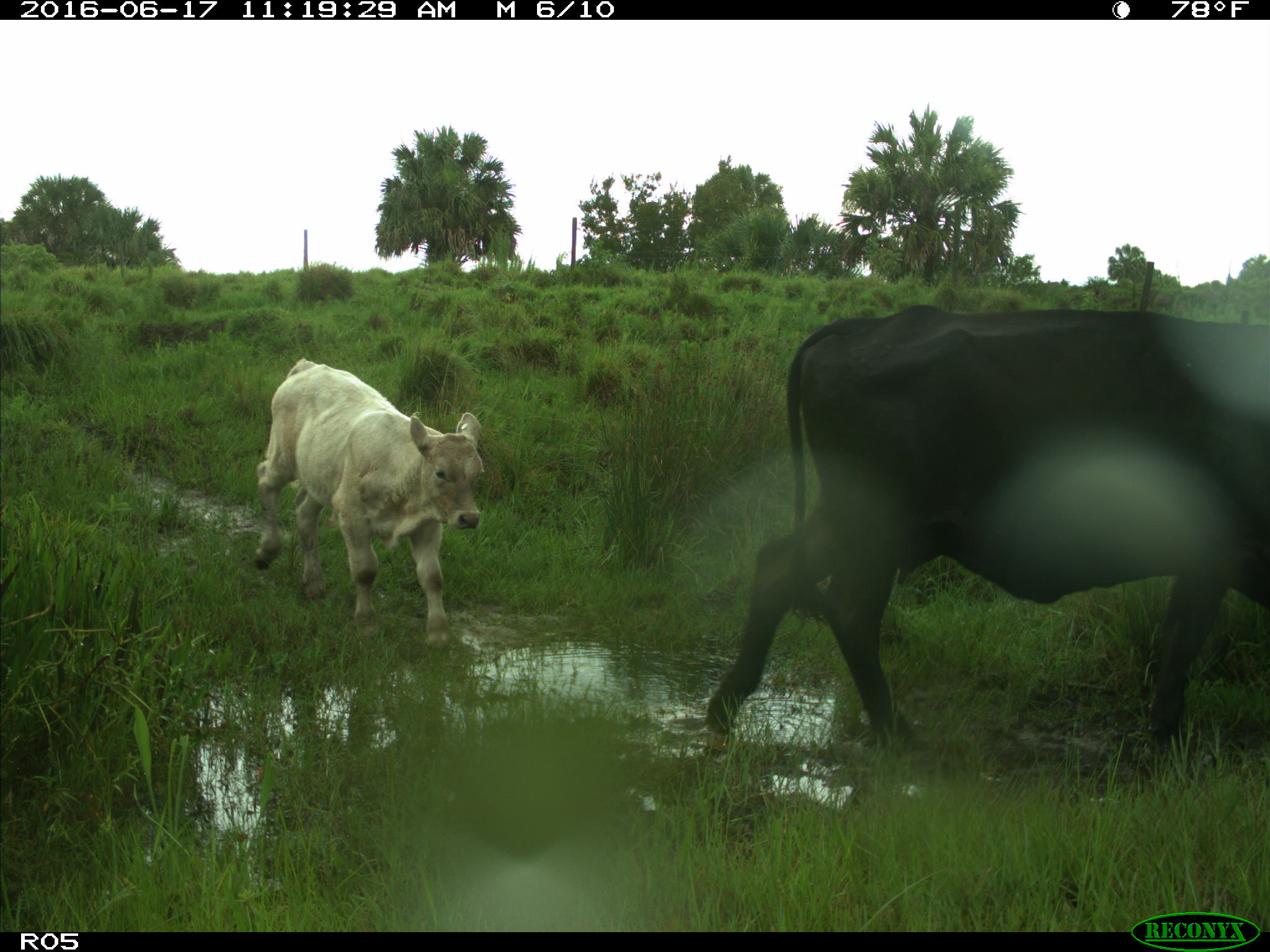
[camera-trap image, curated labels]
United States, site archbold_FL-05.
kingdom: Animalia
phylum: Chordata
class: Mammalia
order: Artiodactyla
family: Bovidae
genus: Bos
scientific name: Bos taurus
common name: domestic cow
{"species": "Bos taurus (domestic cow)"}